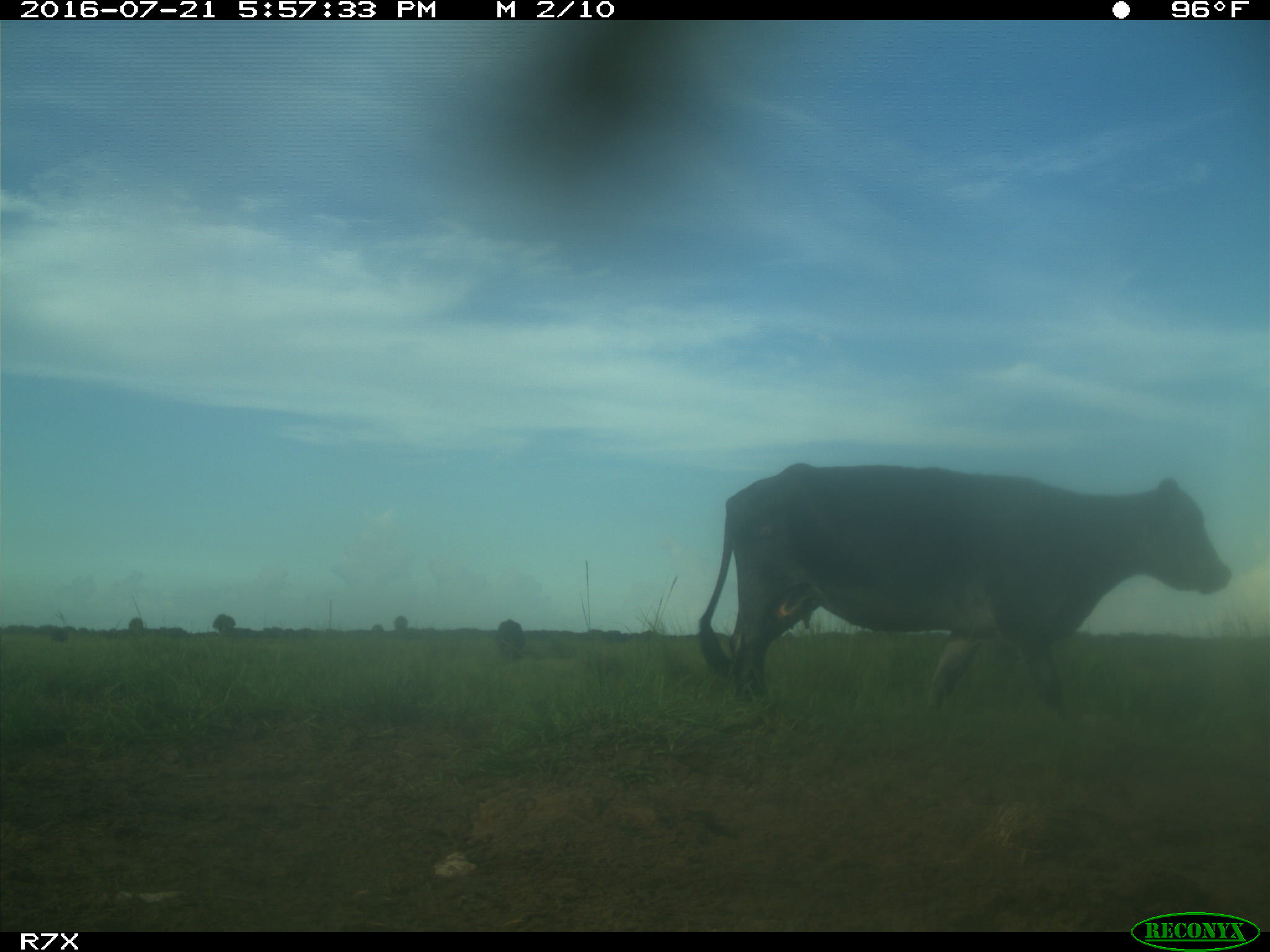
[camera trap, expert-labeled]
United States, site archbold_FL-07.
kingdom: Animalia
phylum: Chordata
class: Mammalia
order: Artiodactyla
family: Bovidae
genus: Bos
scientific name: Bos taurus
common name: domestic cow